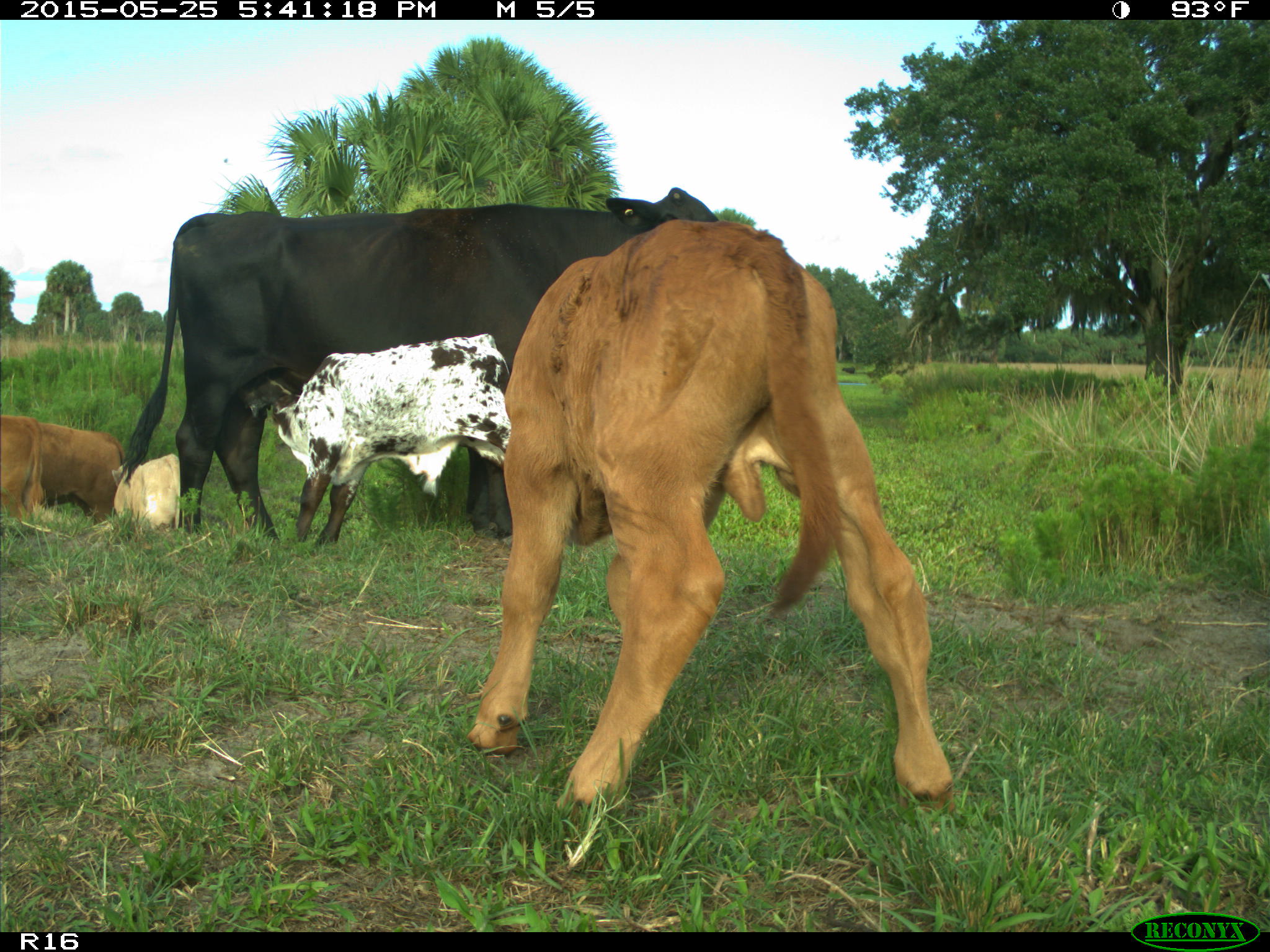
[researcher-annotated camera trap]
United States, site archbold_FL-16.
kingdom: Animalia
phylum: Chordata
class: Mammalia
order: Artiodactyla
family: Bovidae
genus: Bos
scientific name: Bos taurus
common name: domestic cow